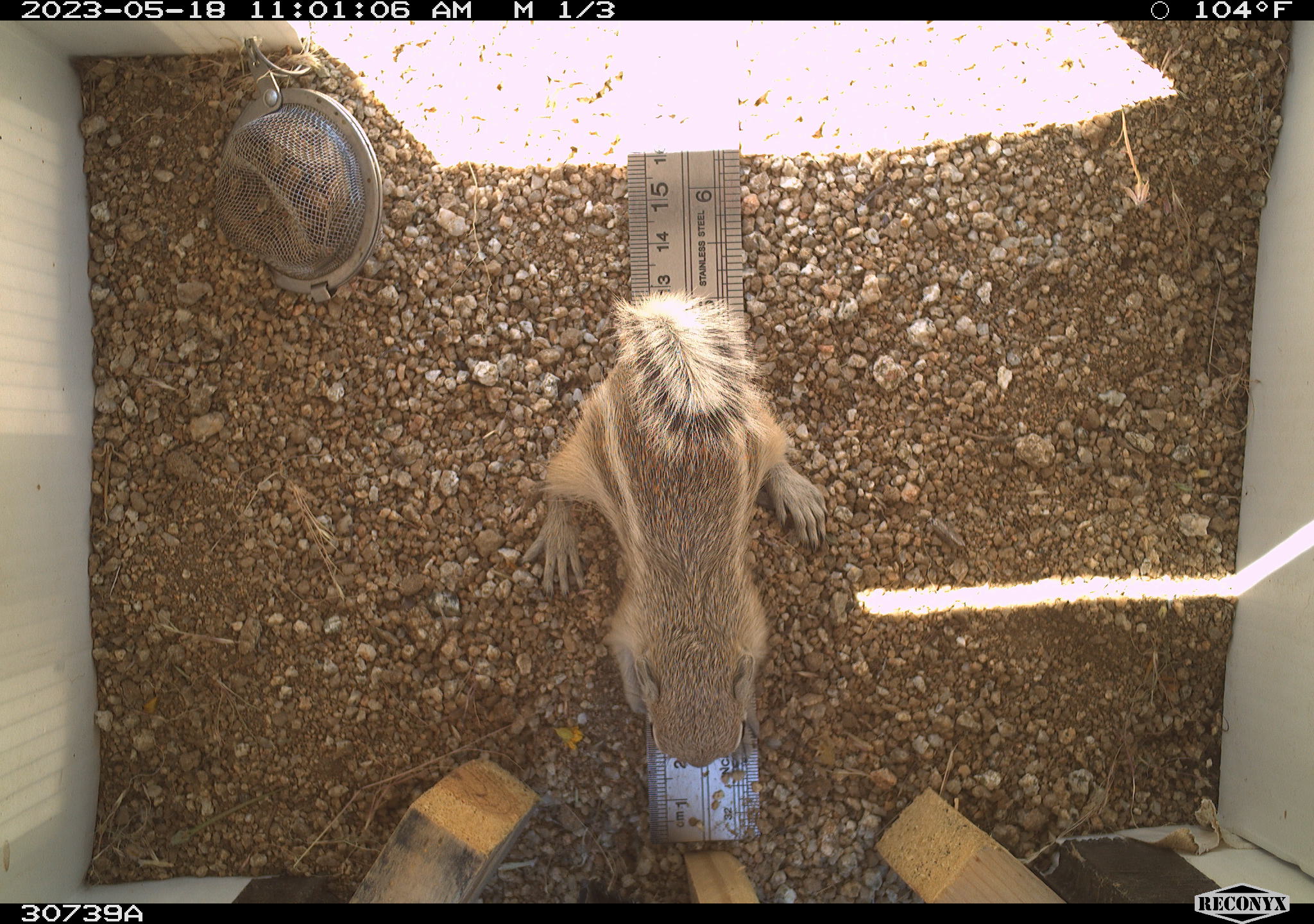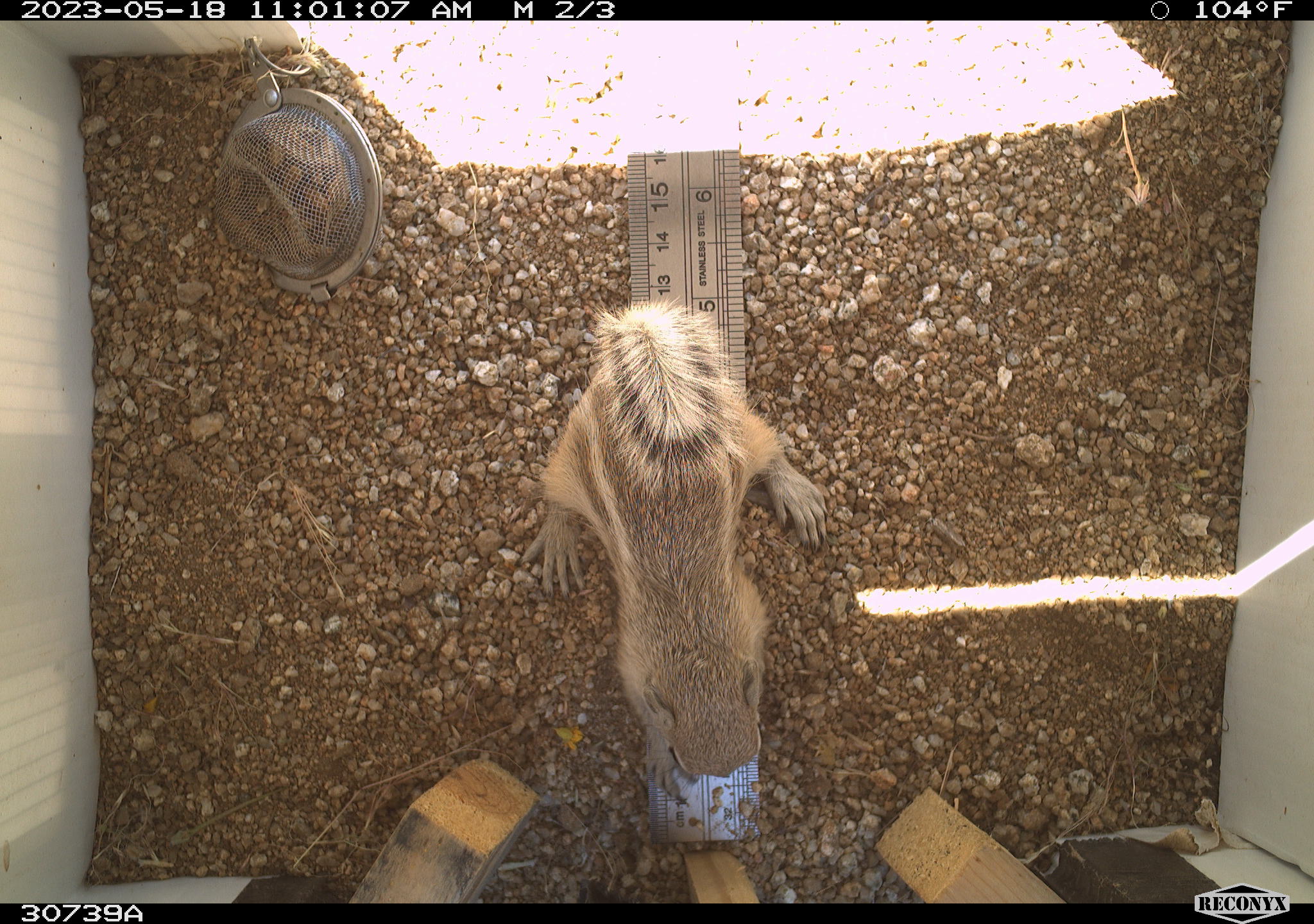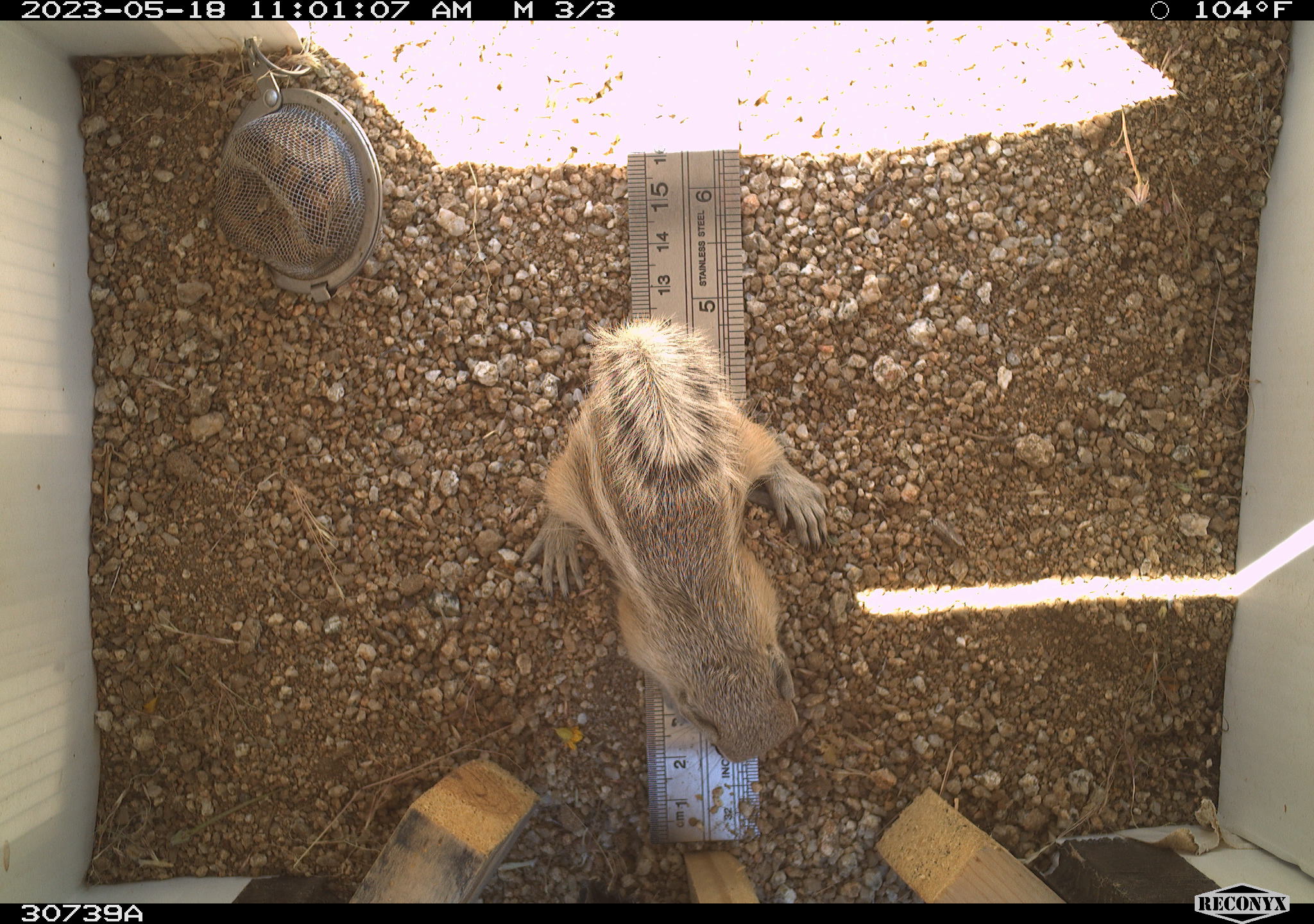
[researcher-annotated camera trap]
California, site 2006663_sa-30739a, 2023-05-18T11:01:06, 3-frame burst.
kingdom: Animalia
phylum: Chordata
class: Mammalia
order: Rodentia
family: Sciuridae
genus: Ammospermophilus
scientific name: Ammospermophilus leucurus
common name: white-tailed antelope squirrel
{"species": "white-tailed antelope squirrel (Ammospermophilus leucurus)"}